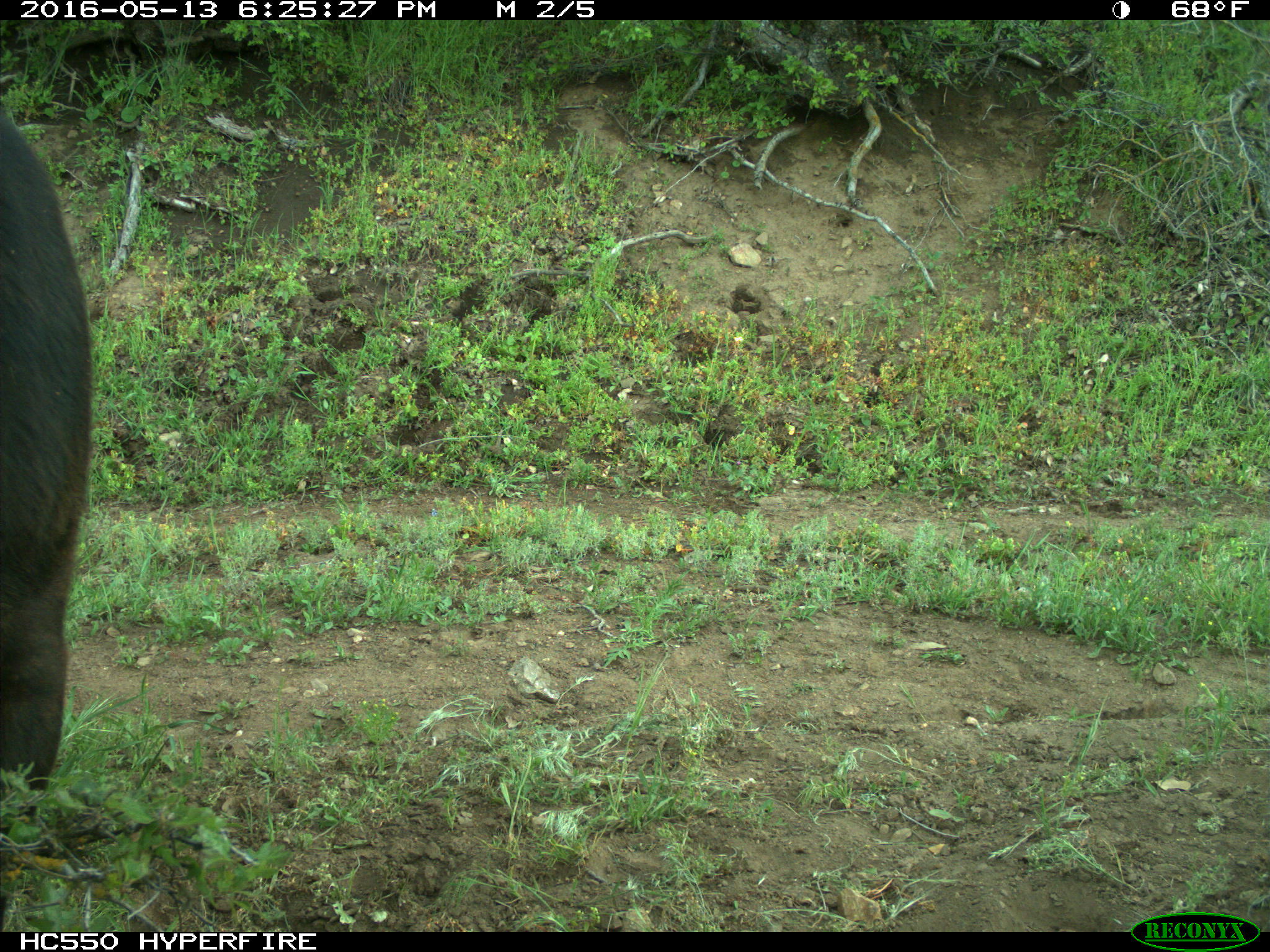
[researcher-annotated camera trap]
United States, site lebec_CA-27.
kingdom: Animalia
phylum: Chordata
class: Mammalia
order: Artiodactyla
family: Bovidae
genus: Bos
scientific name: Bos taurus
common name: domestic cow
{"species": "Bos taurus (domestic cow)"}